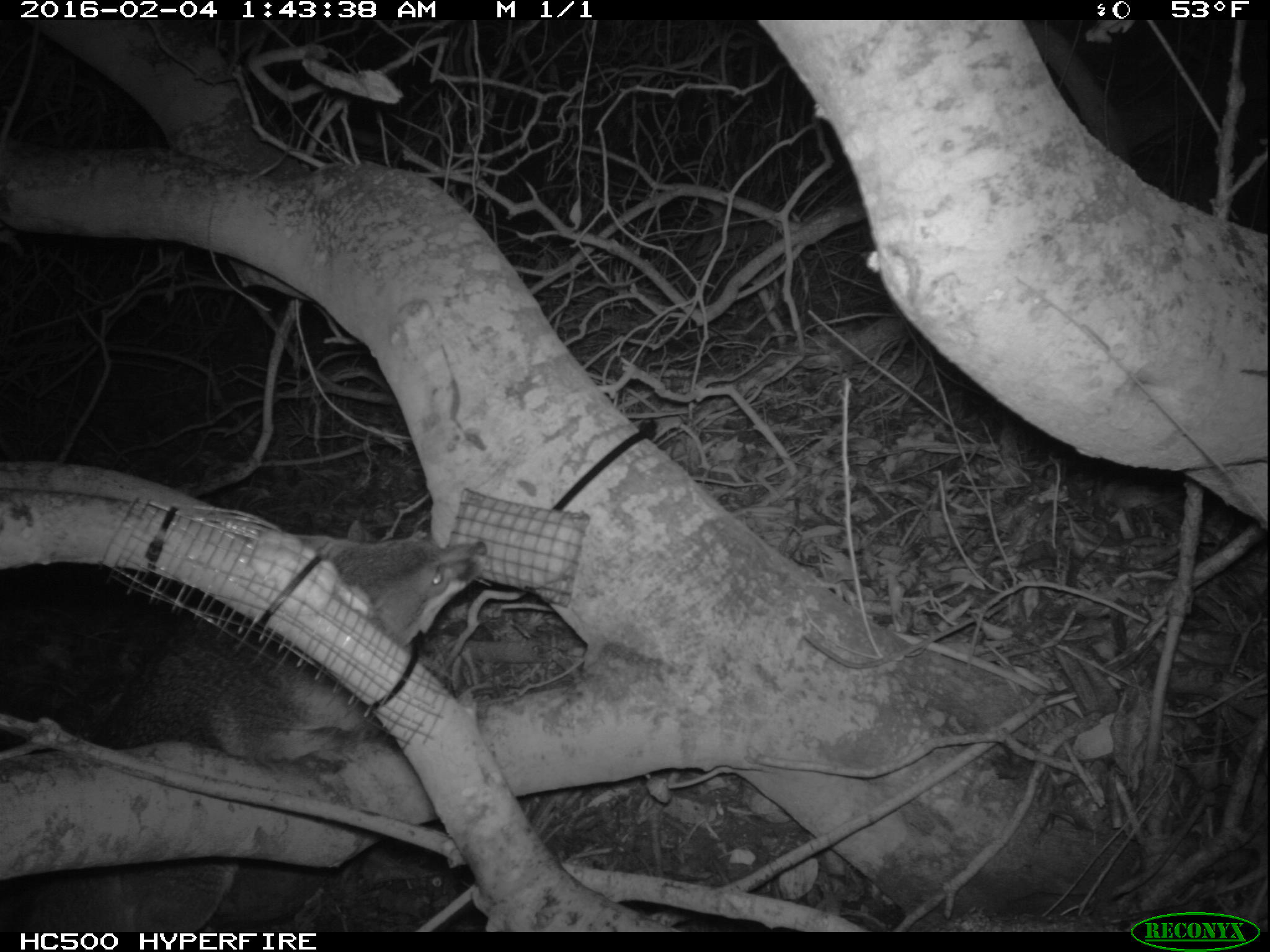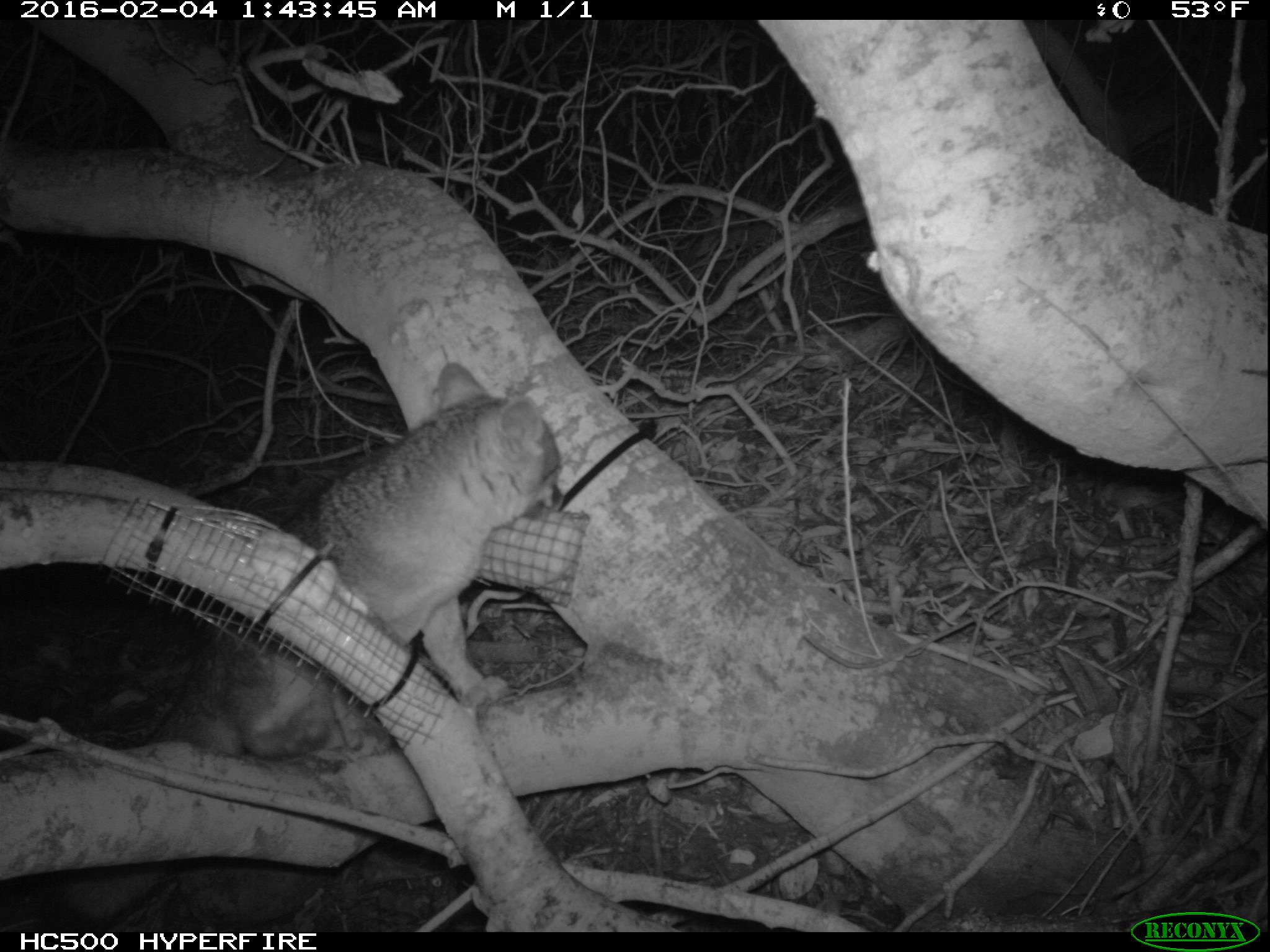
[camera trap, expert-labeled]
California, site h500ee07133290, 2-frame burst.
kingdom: Animalia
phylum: Chordata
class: Mammalia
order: Carnivora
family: Canidae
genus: Urocyon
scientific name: Urocyon littoralis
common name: island fox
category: fox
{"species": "fox (island fox) (Urocyon littoralis)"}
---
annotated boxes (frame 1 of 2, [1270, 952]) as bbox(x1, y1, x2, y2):
fox: bbox(0, 516, 486, 930)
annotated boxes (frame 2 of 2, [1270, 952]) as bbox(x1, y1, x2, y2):
fox: bbox(32, 362, 563, 930)